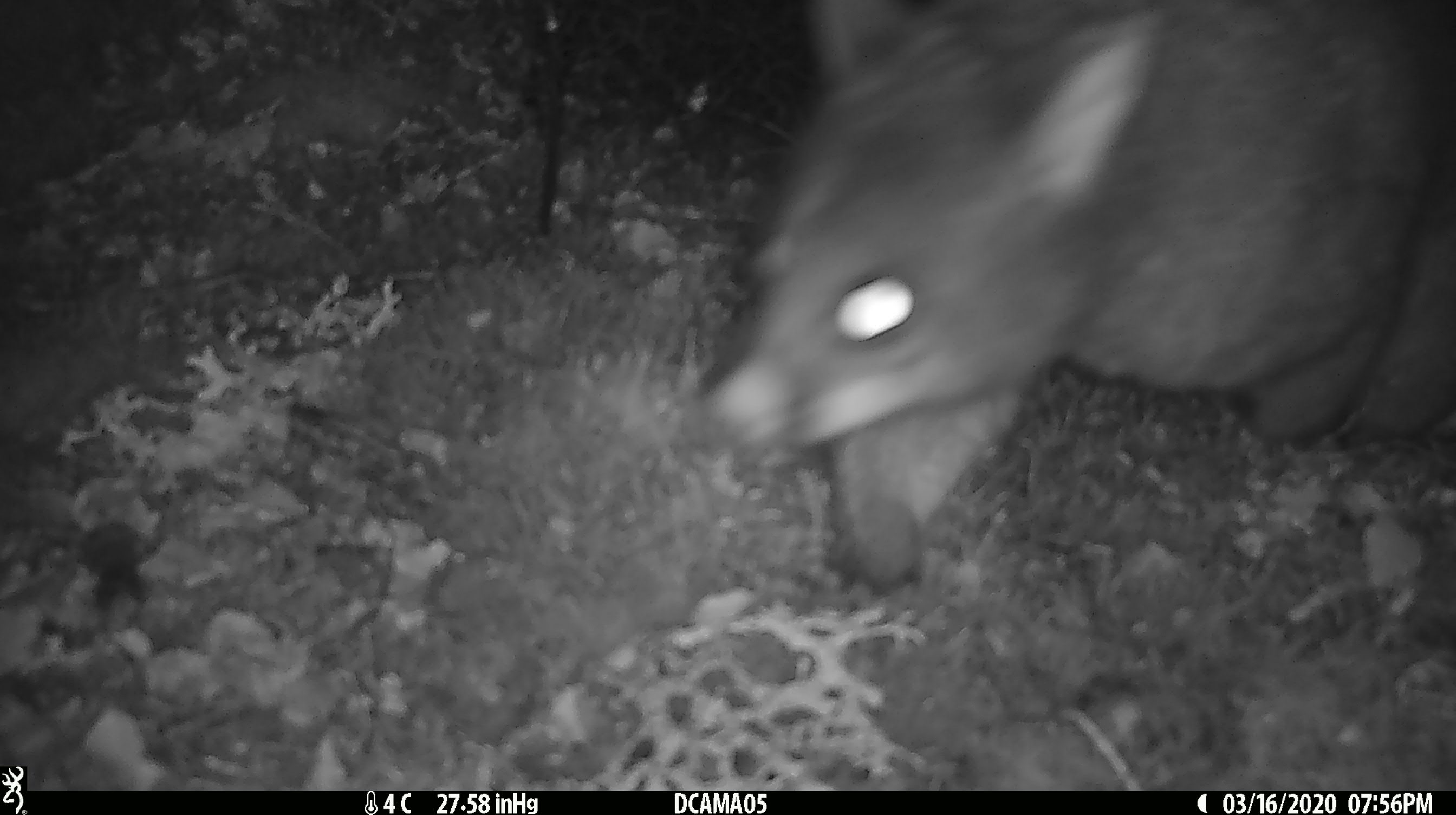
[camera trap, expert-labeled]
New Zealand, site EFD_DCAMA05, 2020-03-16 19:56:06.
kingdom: Animalia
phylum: Chordata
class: Mammalia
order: Diprotodontia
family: Phalangeridae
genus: Trichosurus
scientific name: Trichosurus vulpecula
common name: common brushtail possum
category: possum